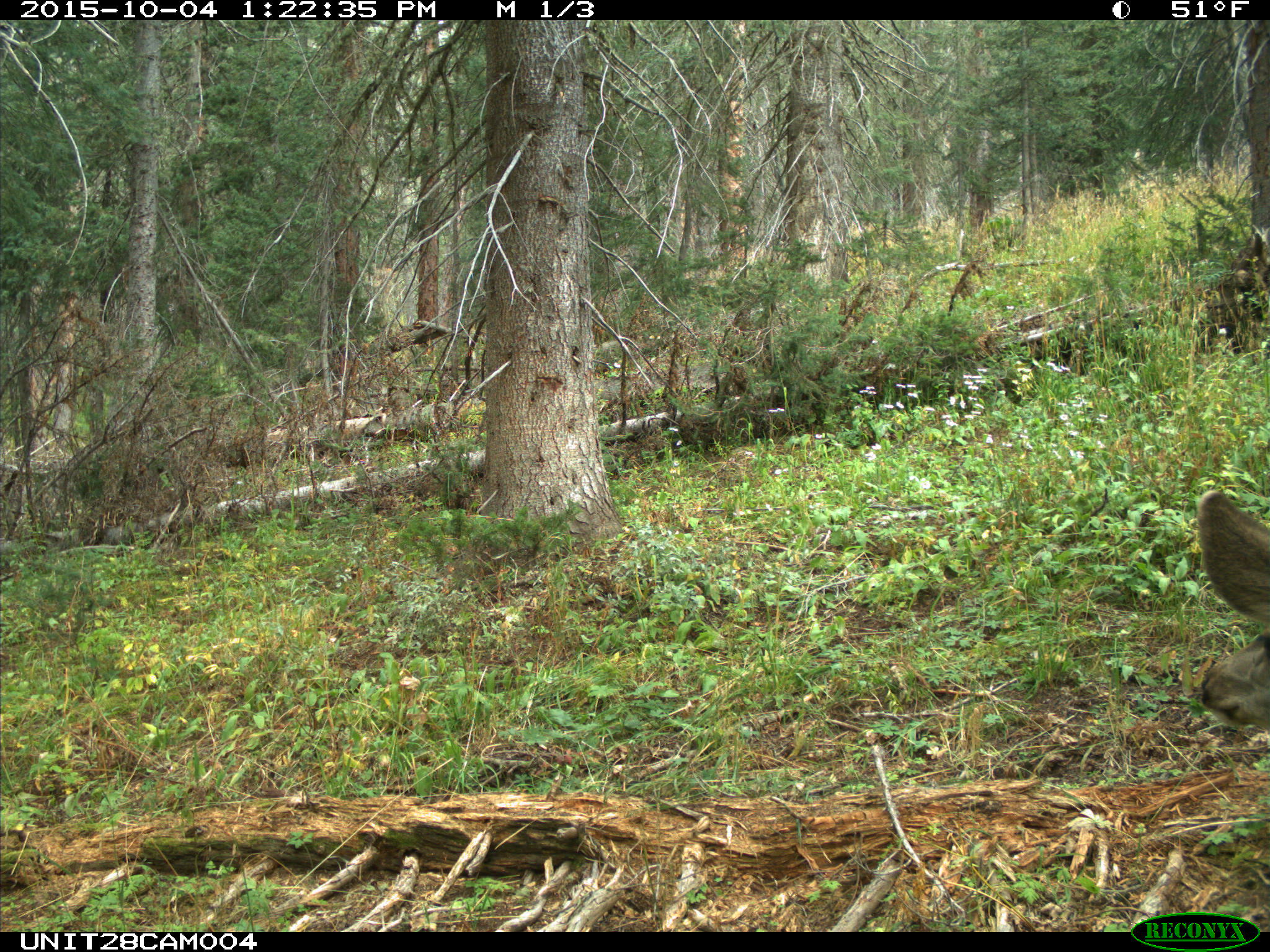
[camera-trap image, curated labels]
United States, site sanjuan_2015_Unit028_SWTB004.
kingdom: Animalia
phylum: Chordata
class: Mammalia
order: Artiodactyla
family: Cervidae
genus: Odocoileus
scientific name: Odocoileus hemionus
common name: mule deer